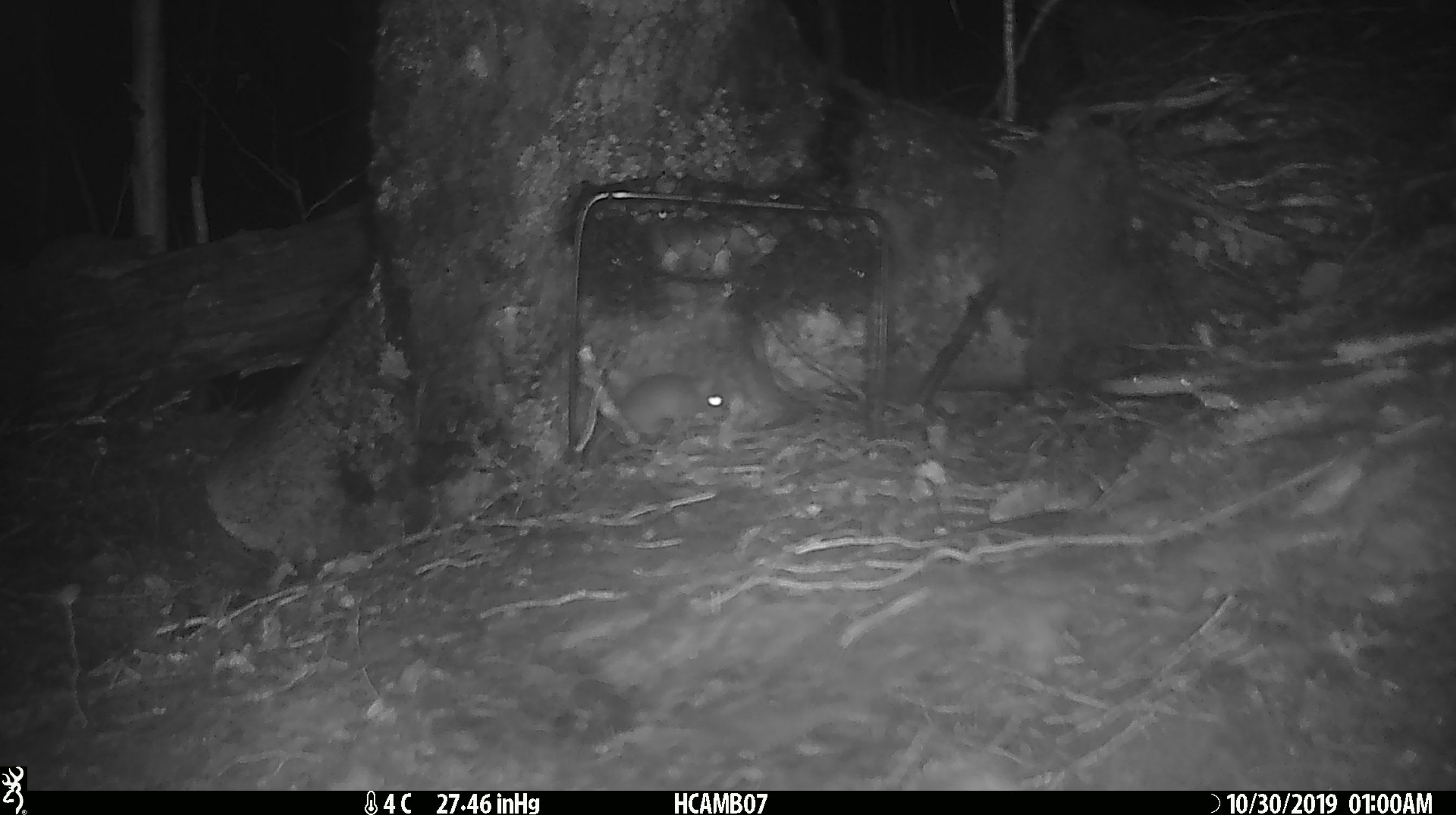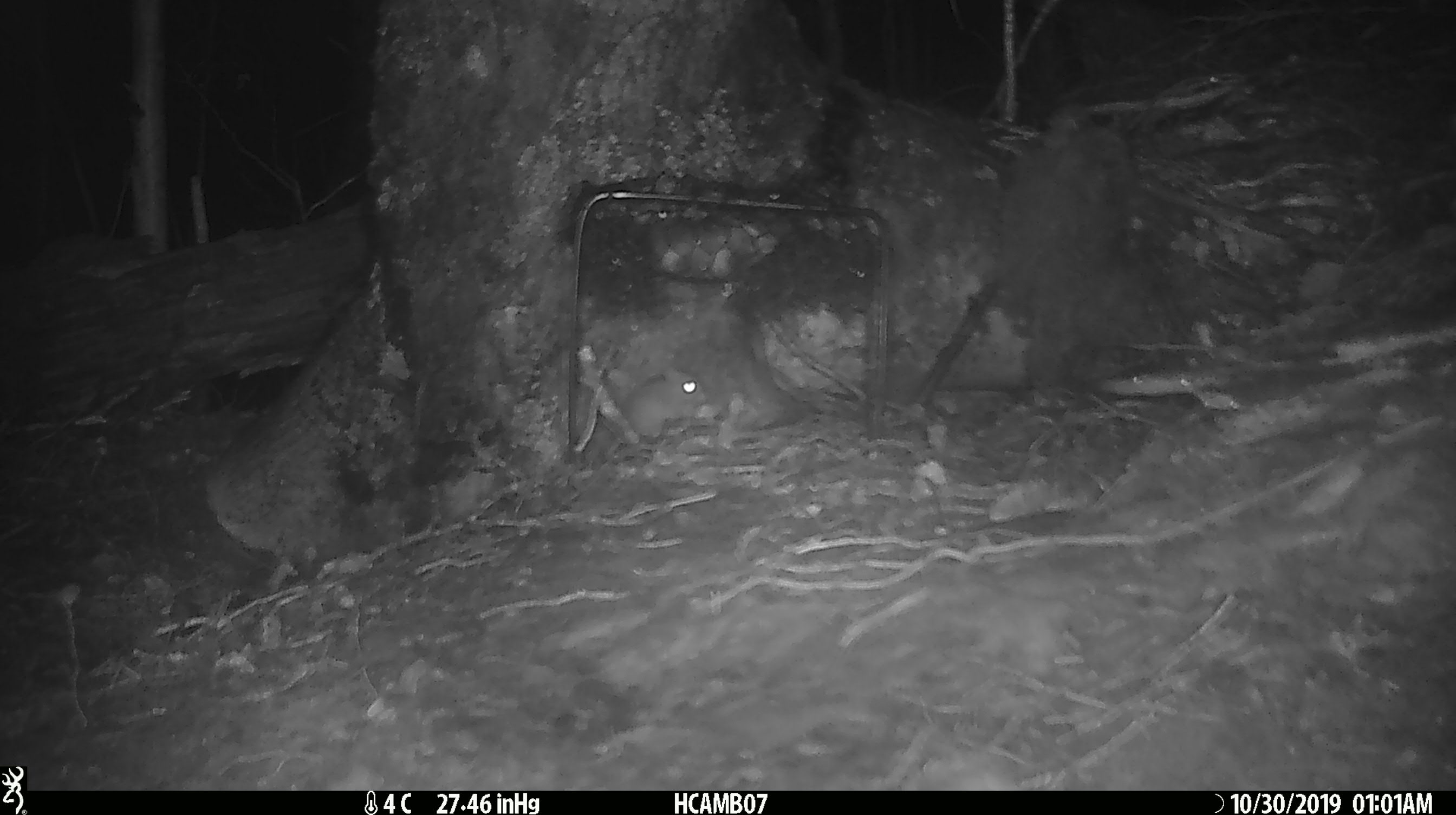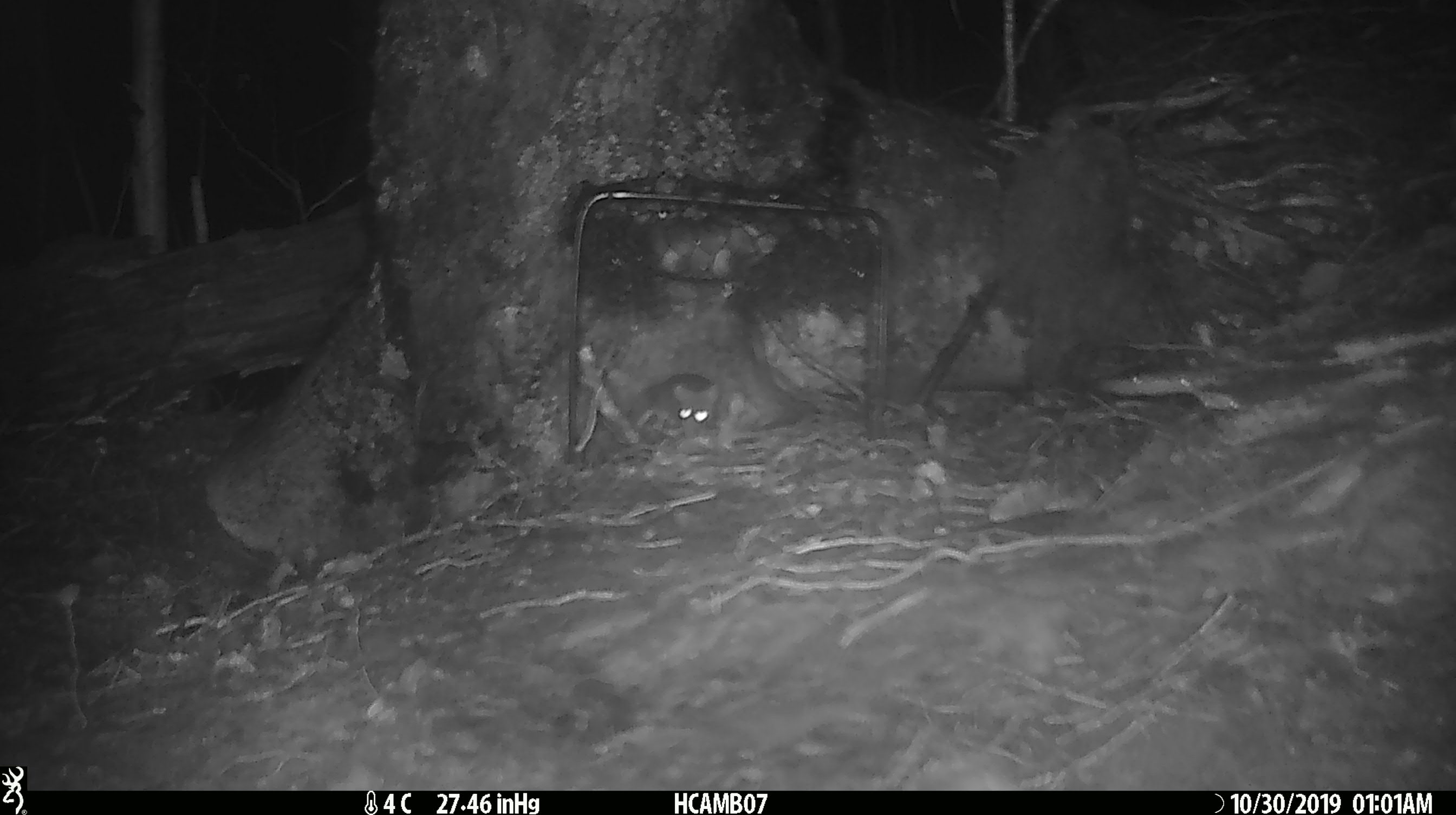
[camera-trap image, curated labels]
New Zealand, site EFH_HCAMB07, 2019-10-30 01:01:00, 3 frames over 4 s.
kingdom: Animalia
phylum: Chordata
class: Mammalia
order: Rodentia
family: Muridae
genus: Mus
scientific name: Mus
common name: mouse